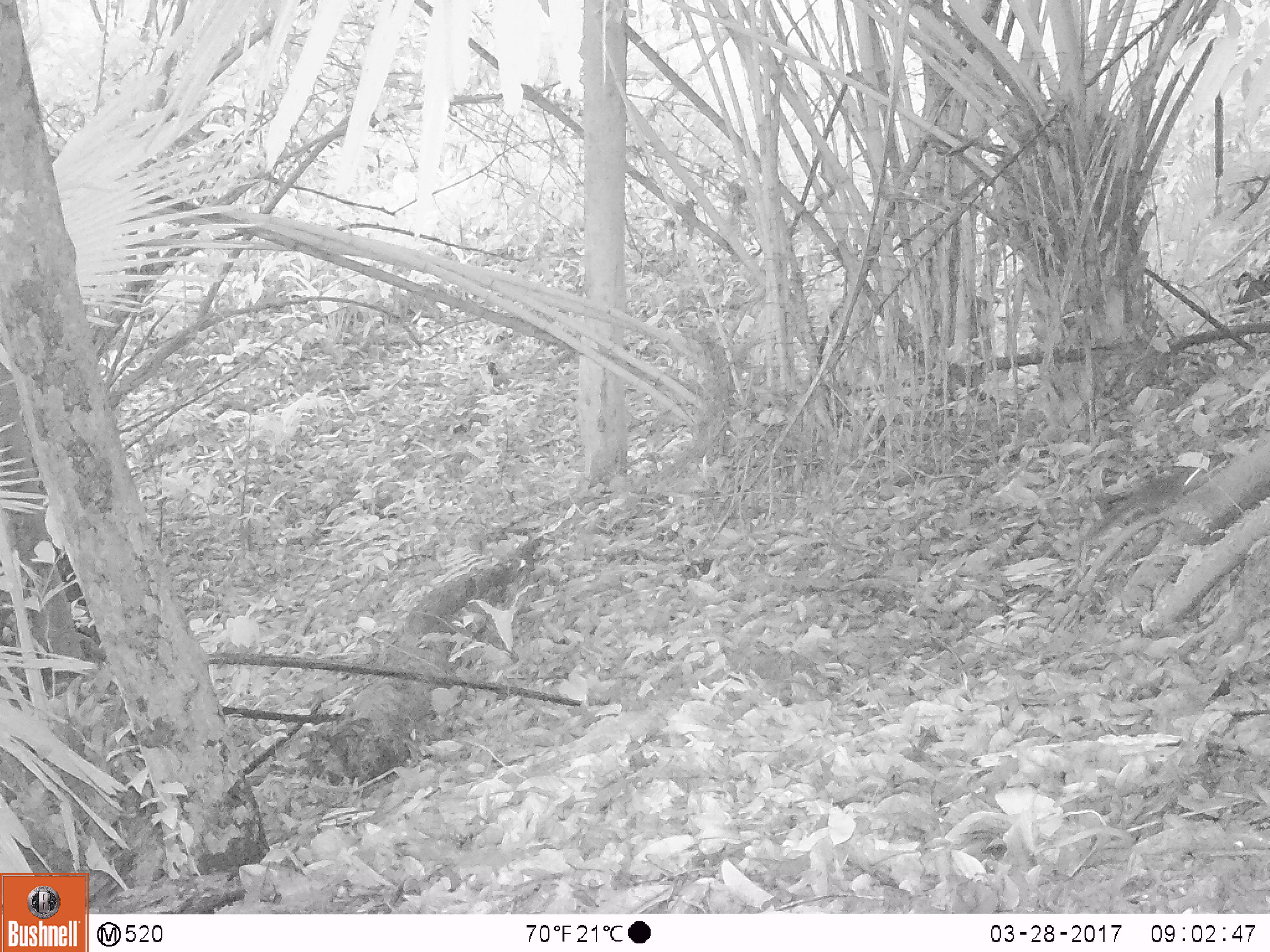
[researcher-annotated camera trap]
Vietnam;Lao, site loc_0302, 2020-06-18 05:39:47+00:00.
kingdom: Animalia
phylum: Chordata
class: Mammalia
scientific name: Mammalia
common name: mammal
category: unidentified small mammal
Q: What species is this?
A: Unidentified small mammal (mammal) (Mammalia).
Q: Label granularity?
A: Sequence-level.